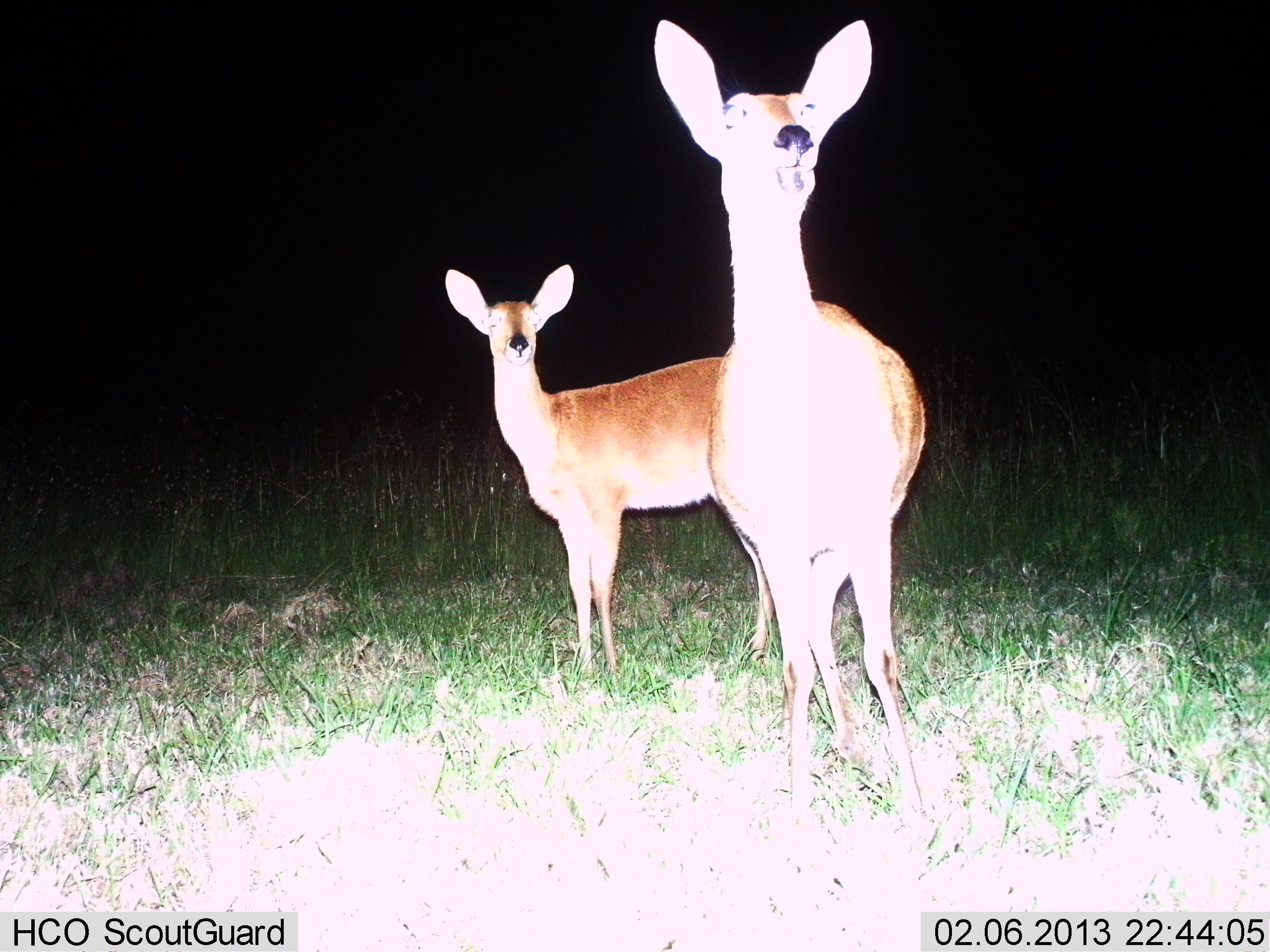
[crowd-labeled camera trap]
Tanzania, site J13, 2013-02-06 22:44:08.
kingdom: Animalia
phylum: Chordata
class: Mammalia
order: Artiodactyla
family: Bovidae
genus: Redunca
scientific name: Redunca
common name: reedbuck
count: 2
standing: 97%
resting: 0%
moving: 0%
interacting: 3%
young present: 3%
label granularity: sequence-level